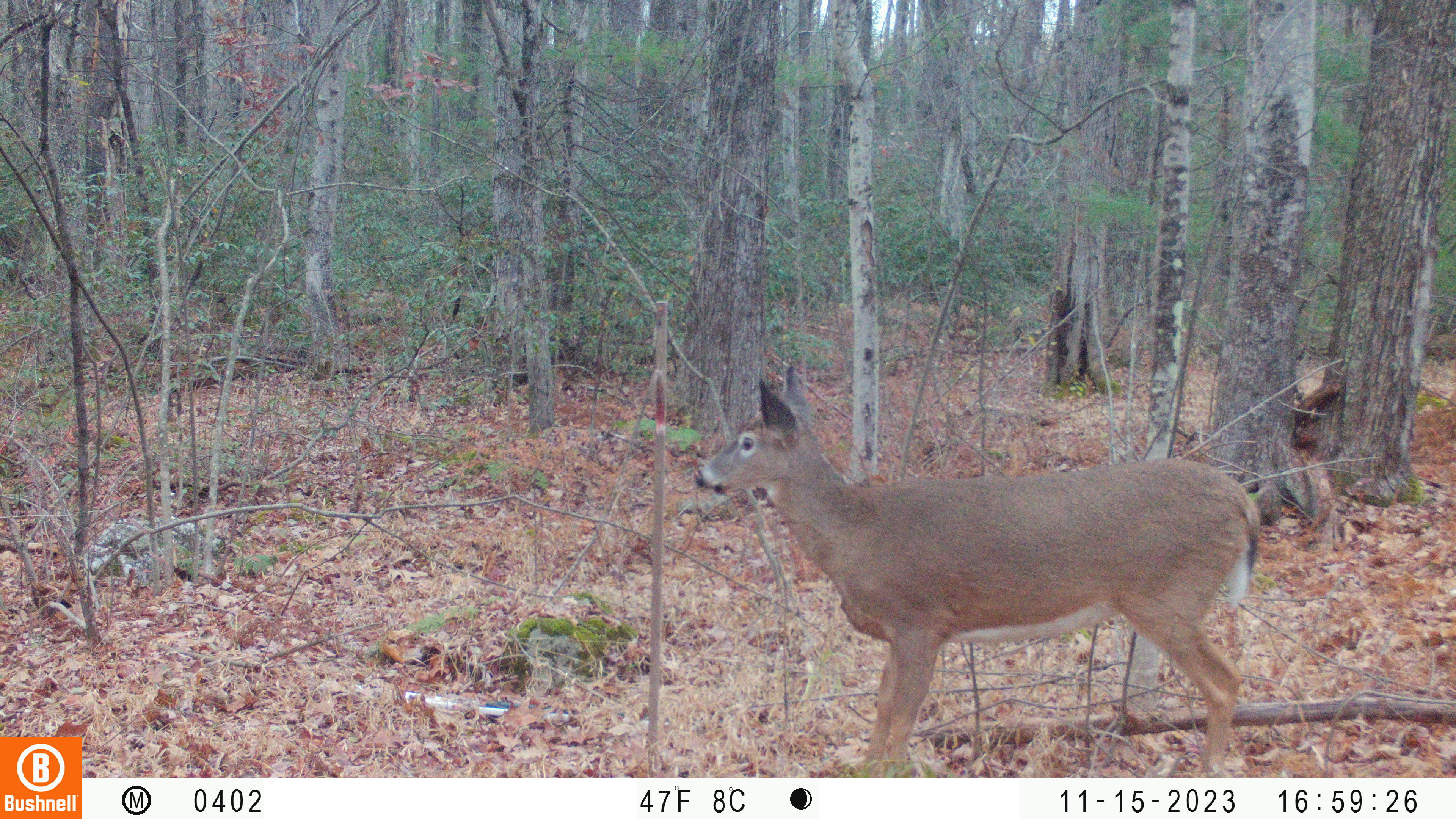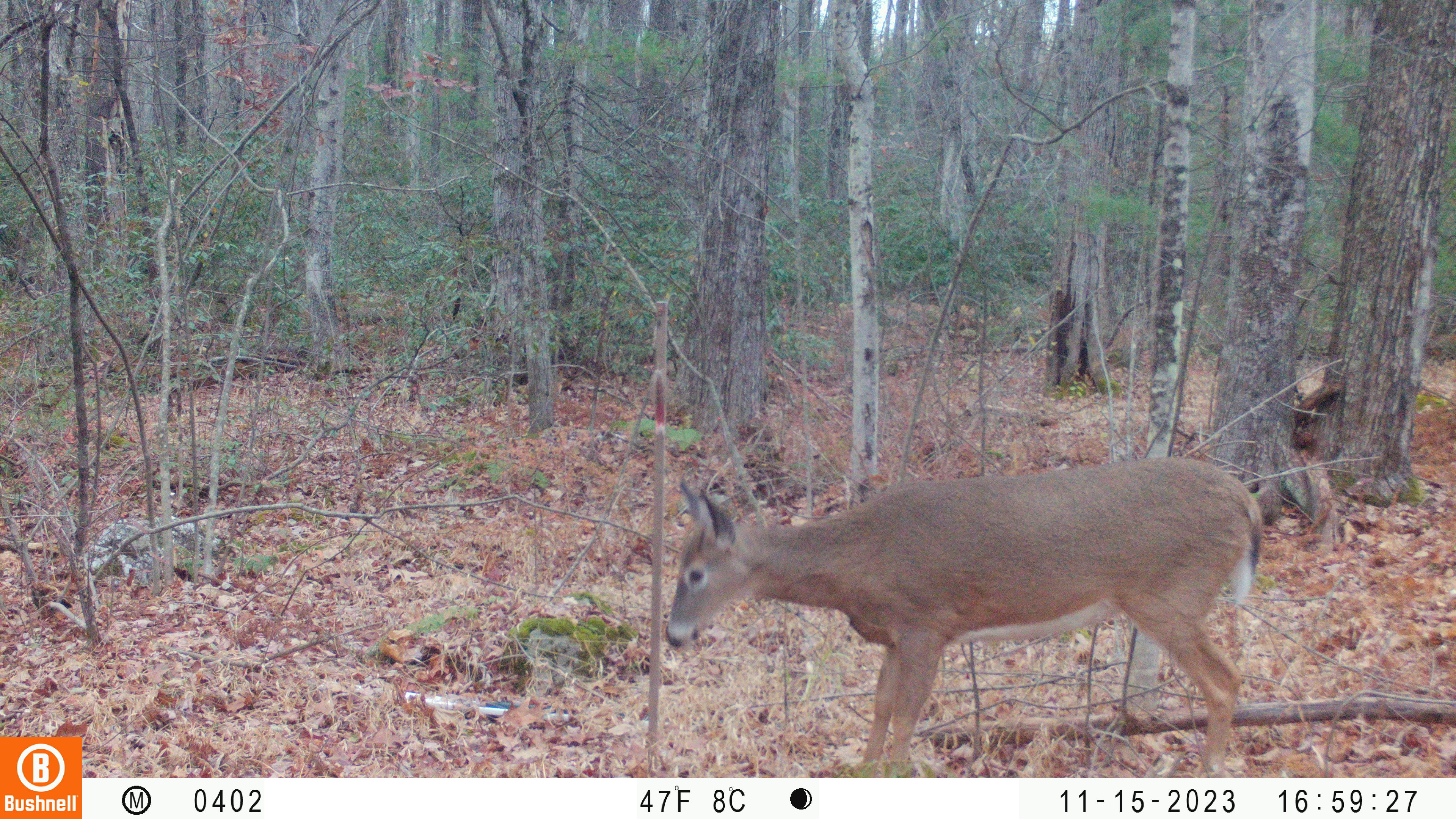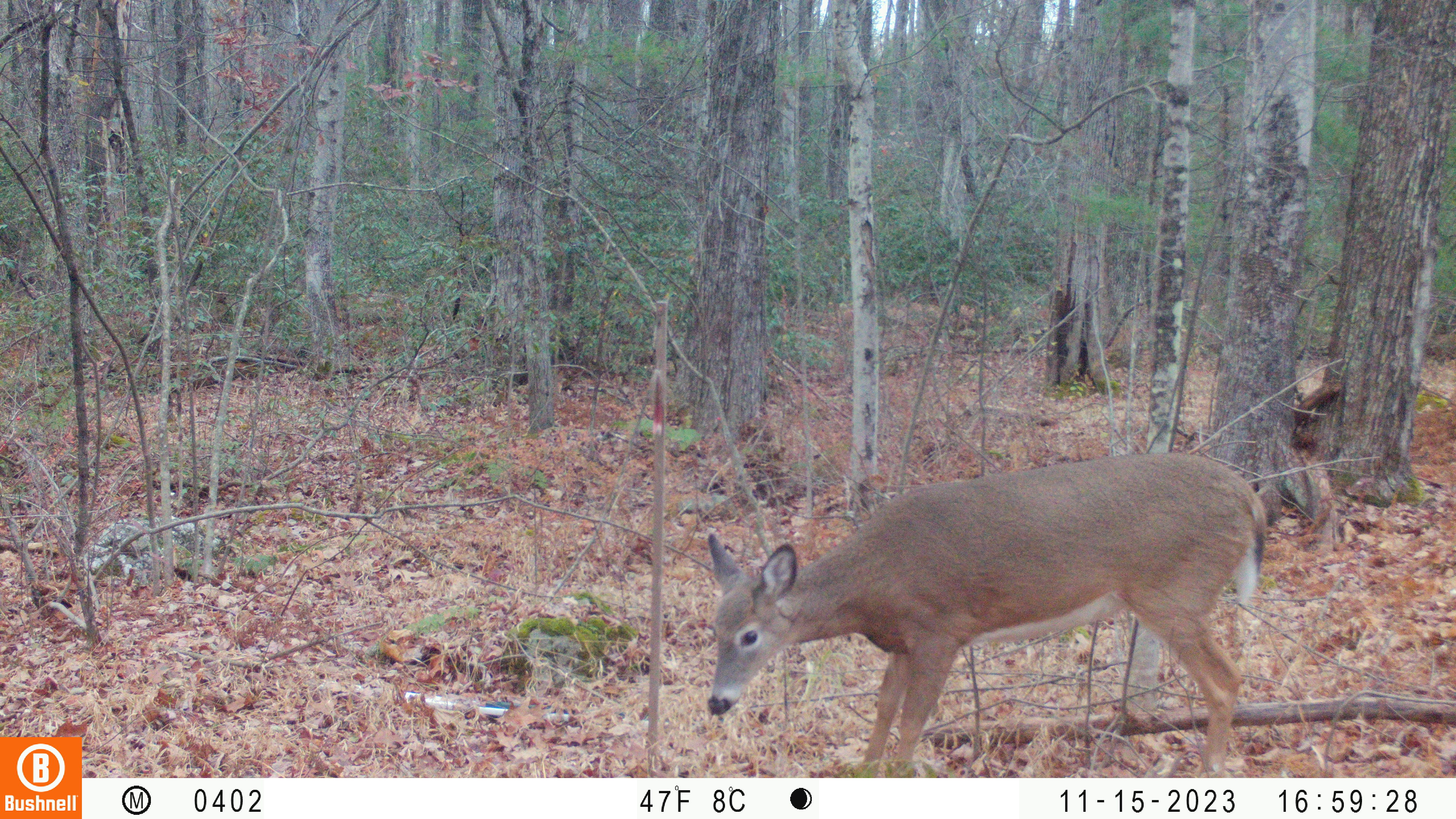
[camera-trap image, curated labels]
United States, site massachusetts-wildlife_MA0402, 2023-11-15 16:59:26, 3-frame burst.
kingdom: Animalia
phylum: Chordata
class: Mammalia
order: Artiodactyla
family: Cervidae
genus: Odocoileus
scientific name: Odocoileus virginianus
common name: white-tailed deer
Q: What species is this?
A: White-tailed deer (Odocoileus virginianus).